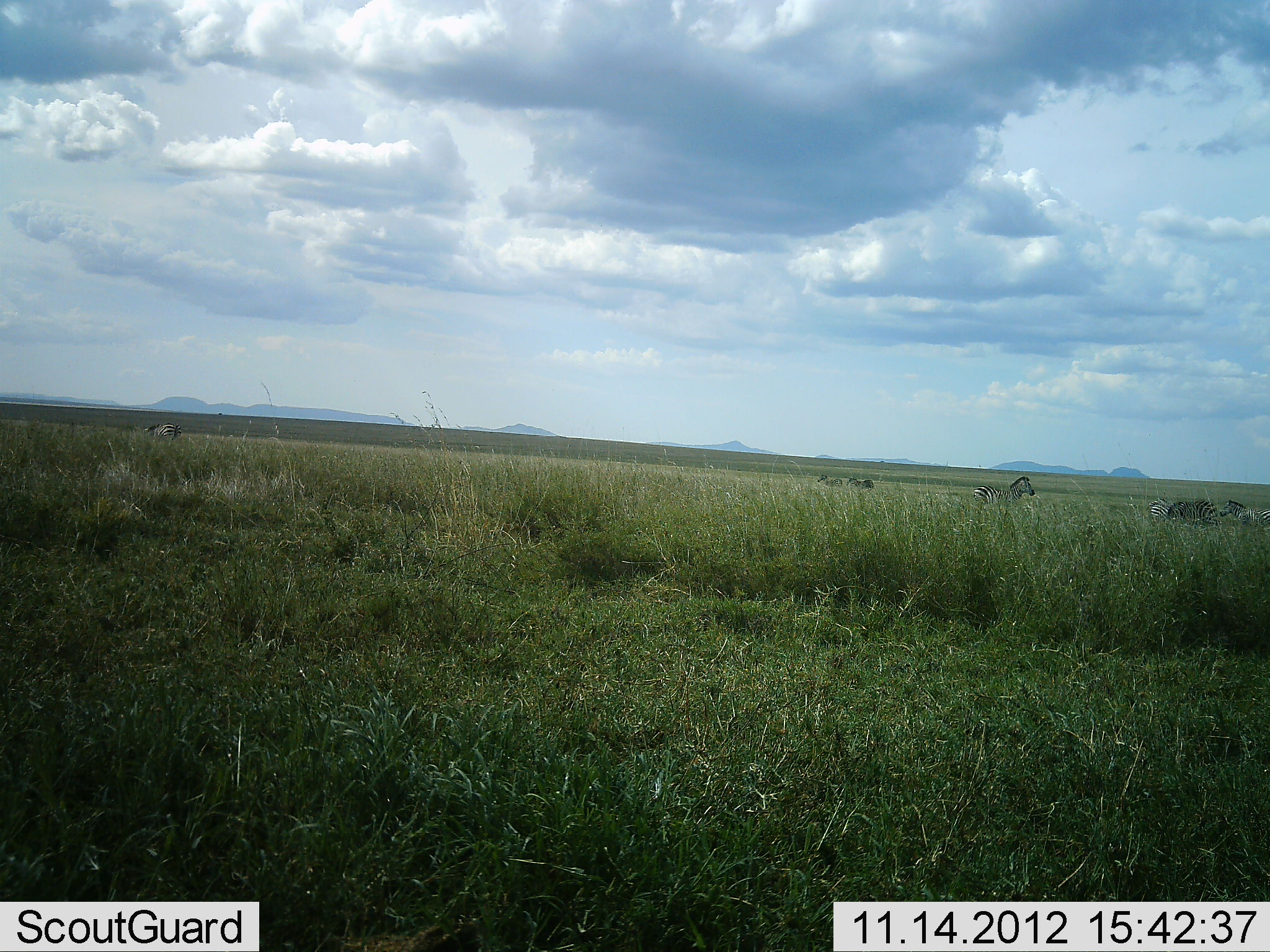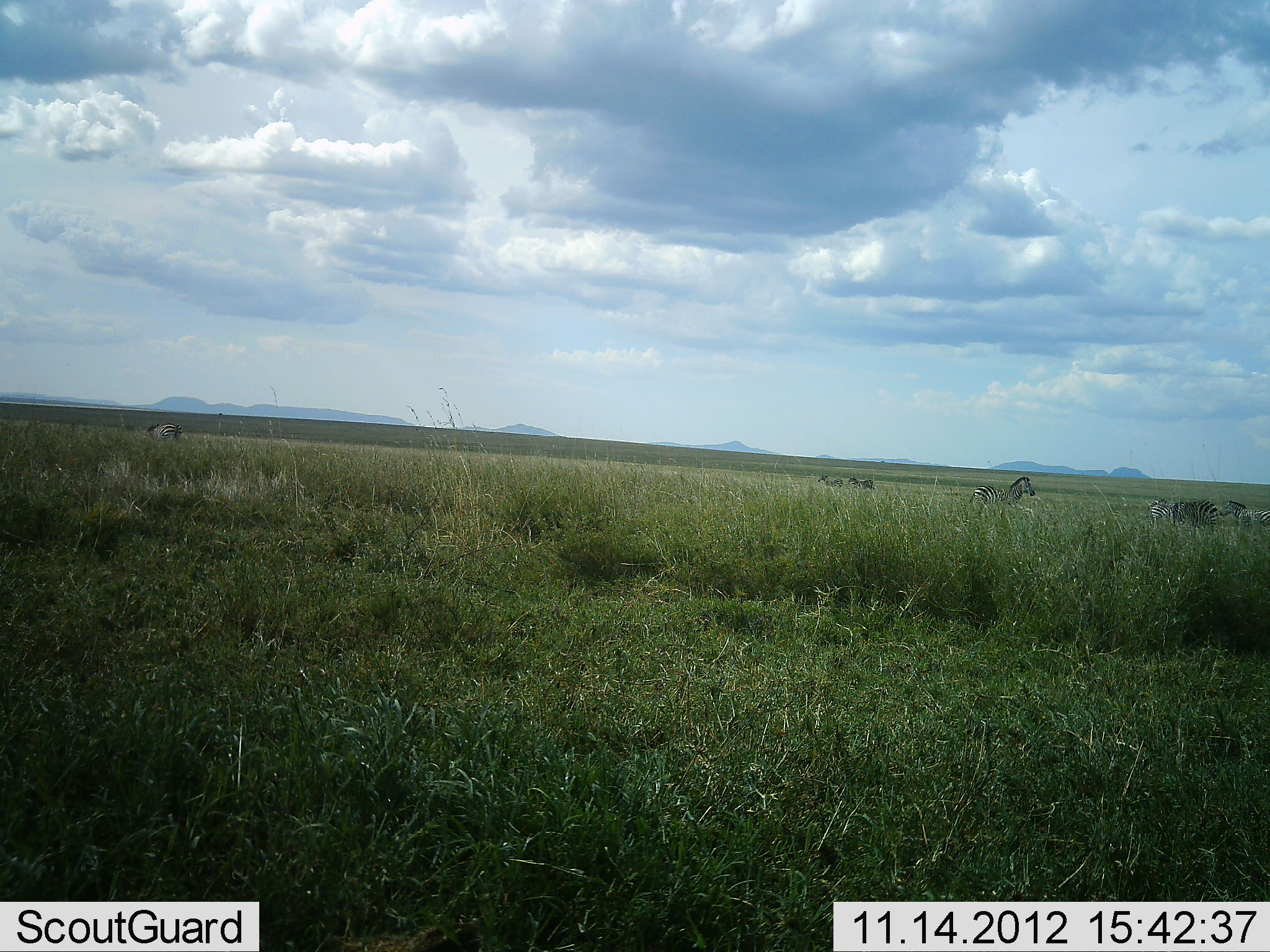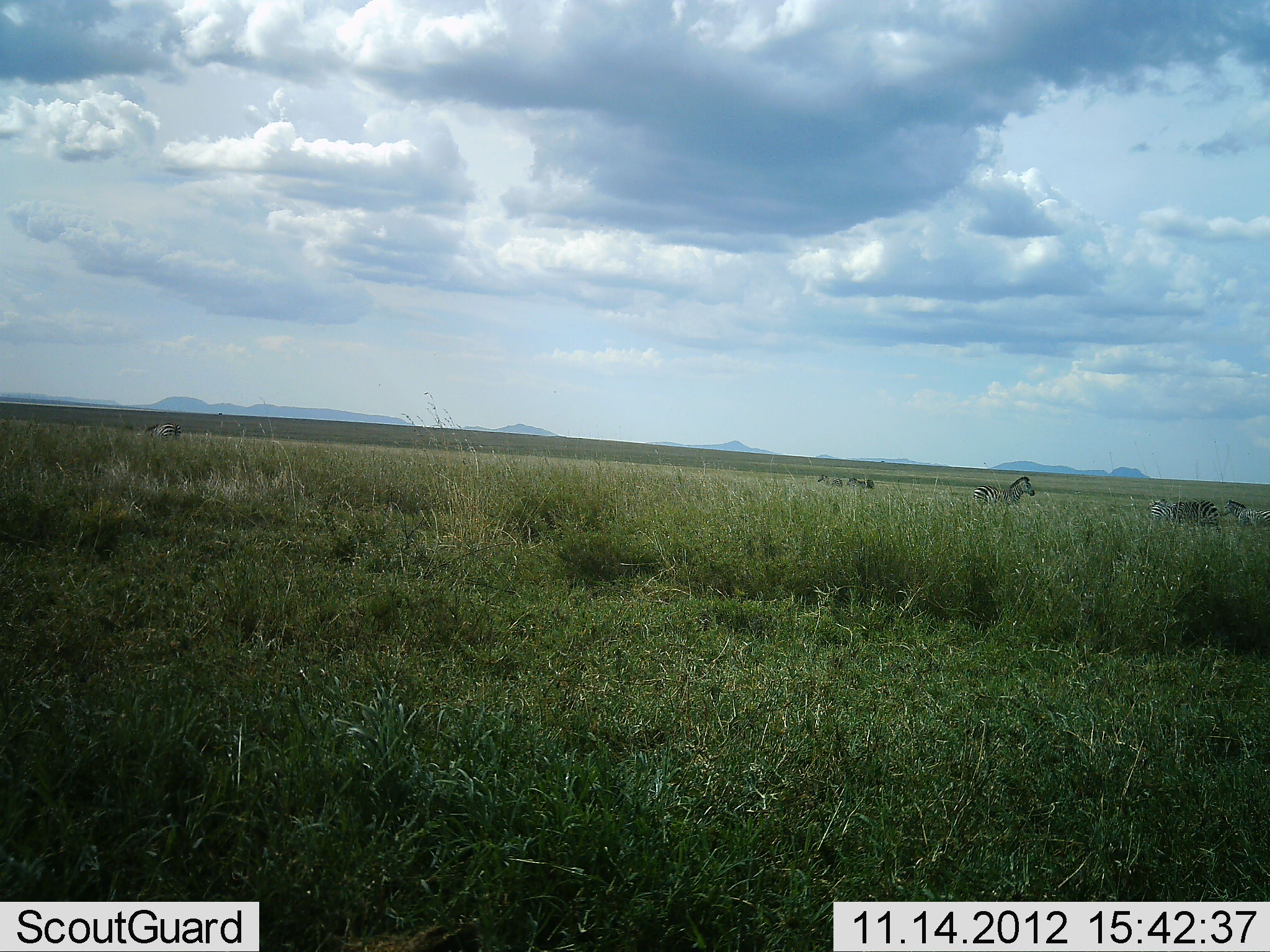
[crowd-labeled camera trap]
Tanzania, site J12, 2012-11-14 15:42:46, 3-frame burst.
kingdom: Animalia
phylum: Chordata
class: Mammalia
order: Perissodactyla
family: Equidae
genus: Equus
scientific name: Equus quagga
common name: plains zebra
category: zebra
Zebra (plains zebra) (Equus quagga), count 5. Behavior (volunteer vote fractions): standing 91%, resting 0%, moving 18%, interacting 0%. Young present (vote fraction): 0%. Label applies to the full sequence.